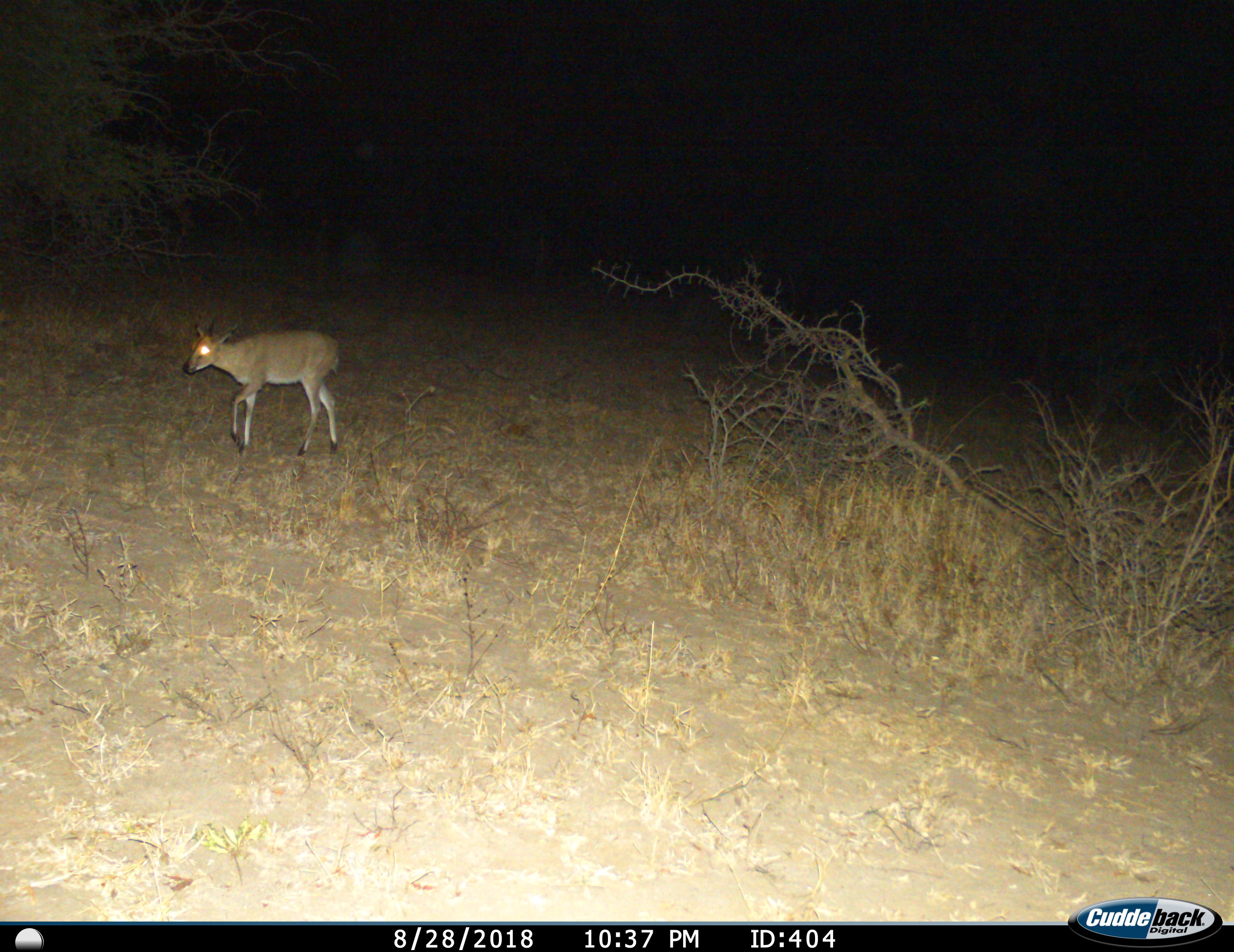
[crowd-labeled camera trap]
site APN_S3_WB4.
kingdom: Animalia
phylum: Chordata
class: Mammalia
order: Artiodactyla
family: Bovidae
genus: Sylvicapra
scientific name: Sylvicapra grimmia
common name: common duiker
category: duikercommongrey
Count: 1.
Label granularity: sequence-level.